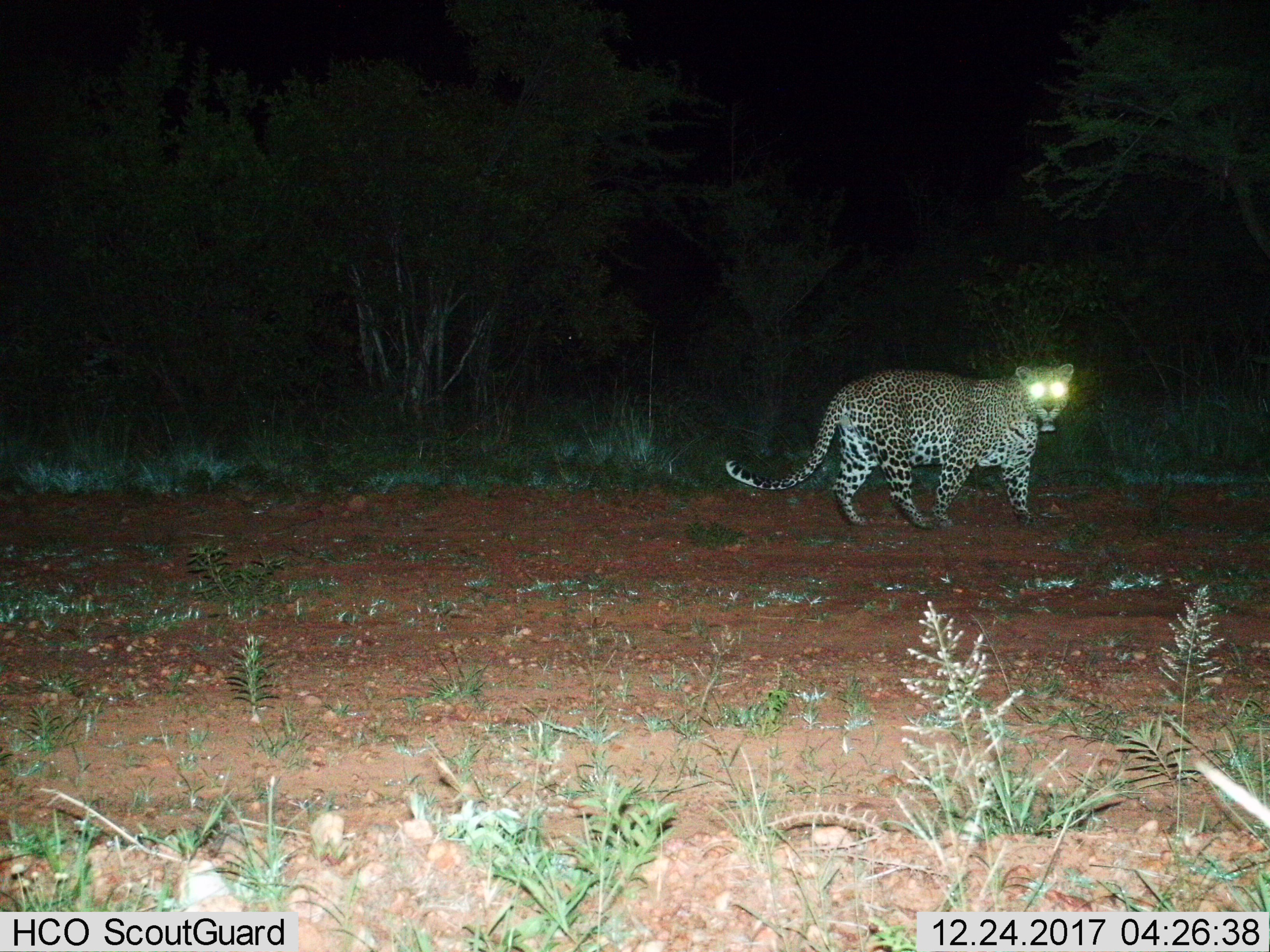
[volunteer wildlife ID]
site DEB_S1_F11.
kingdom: Animalia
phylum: Chordata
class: Mammalia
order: Carnivora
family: Felidae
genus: Panthera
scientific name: Panthera pardus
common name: leopard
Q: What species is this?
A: Leopard (Panthera pardus).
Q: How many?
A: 1.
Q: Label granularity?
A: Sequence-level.